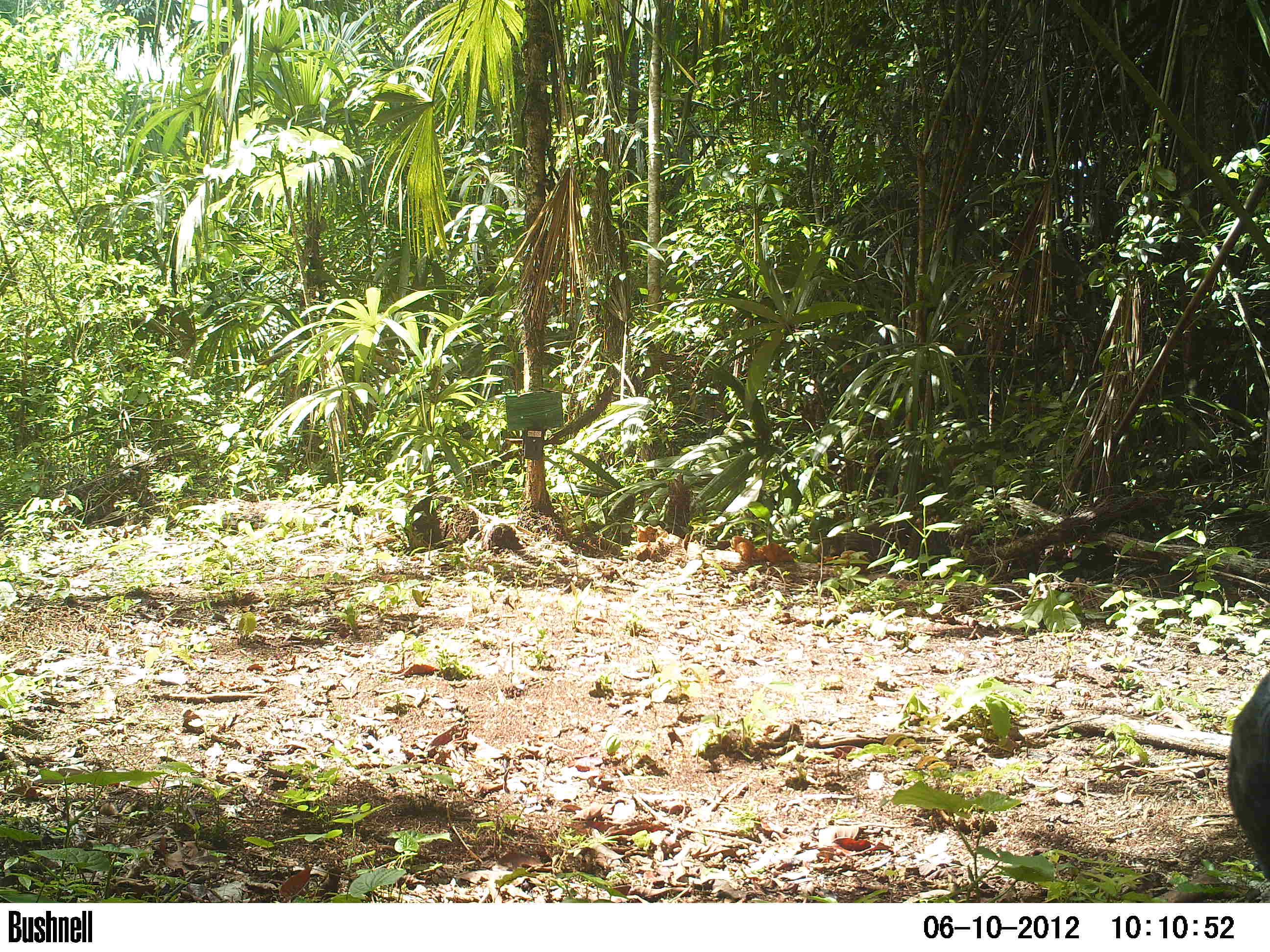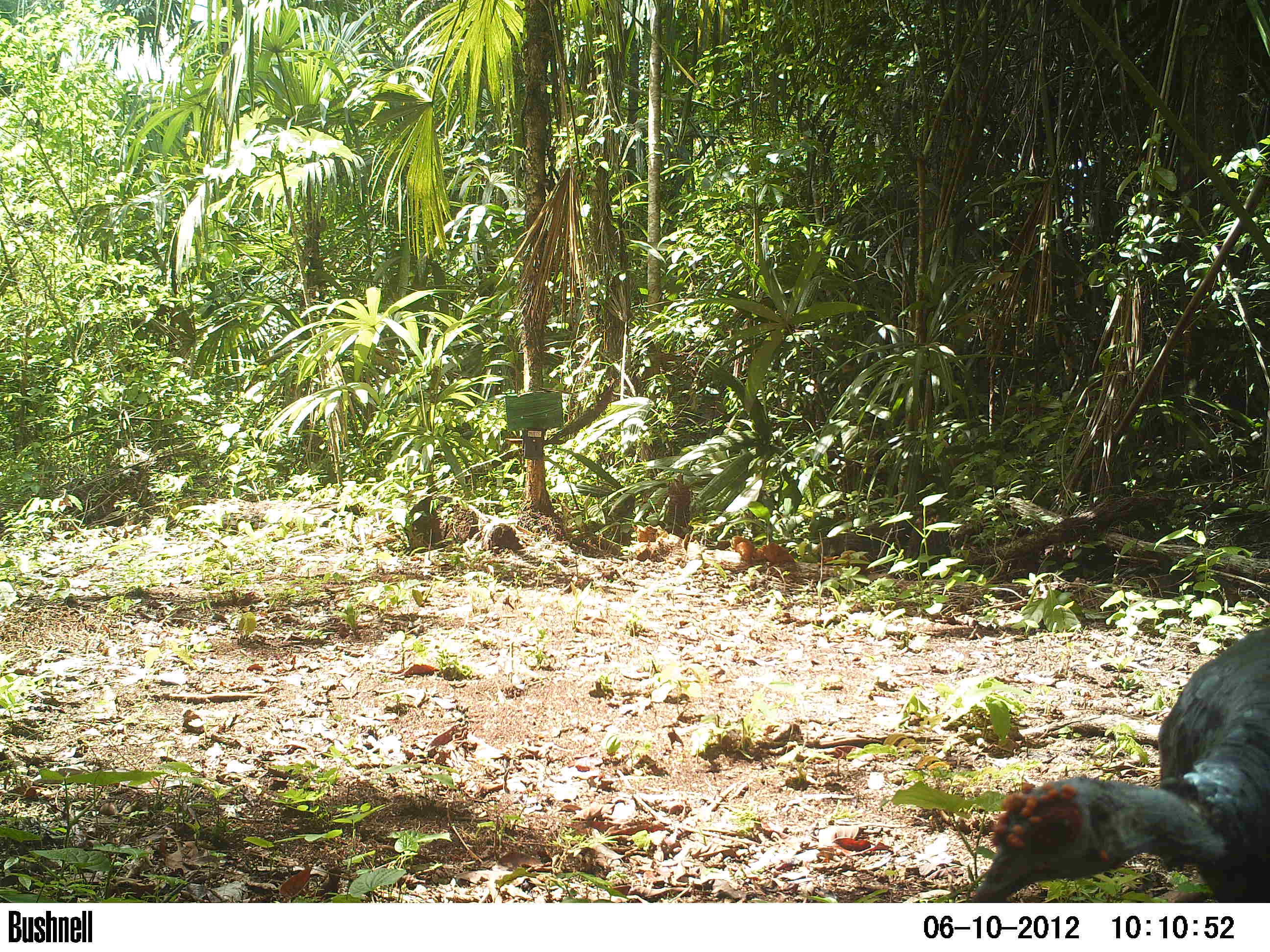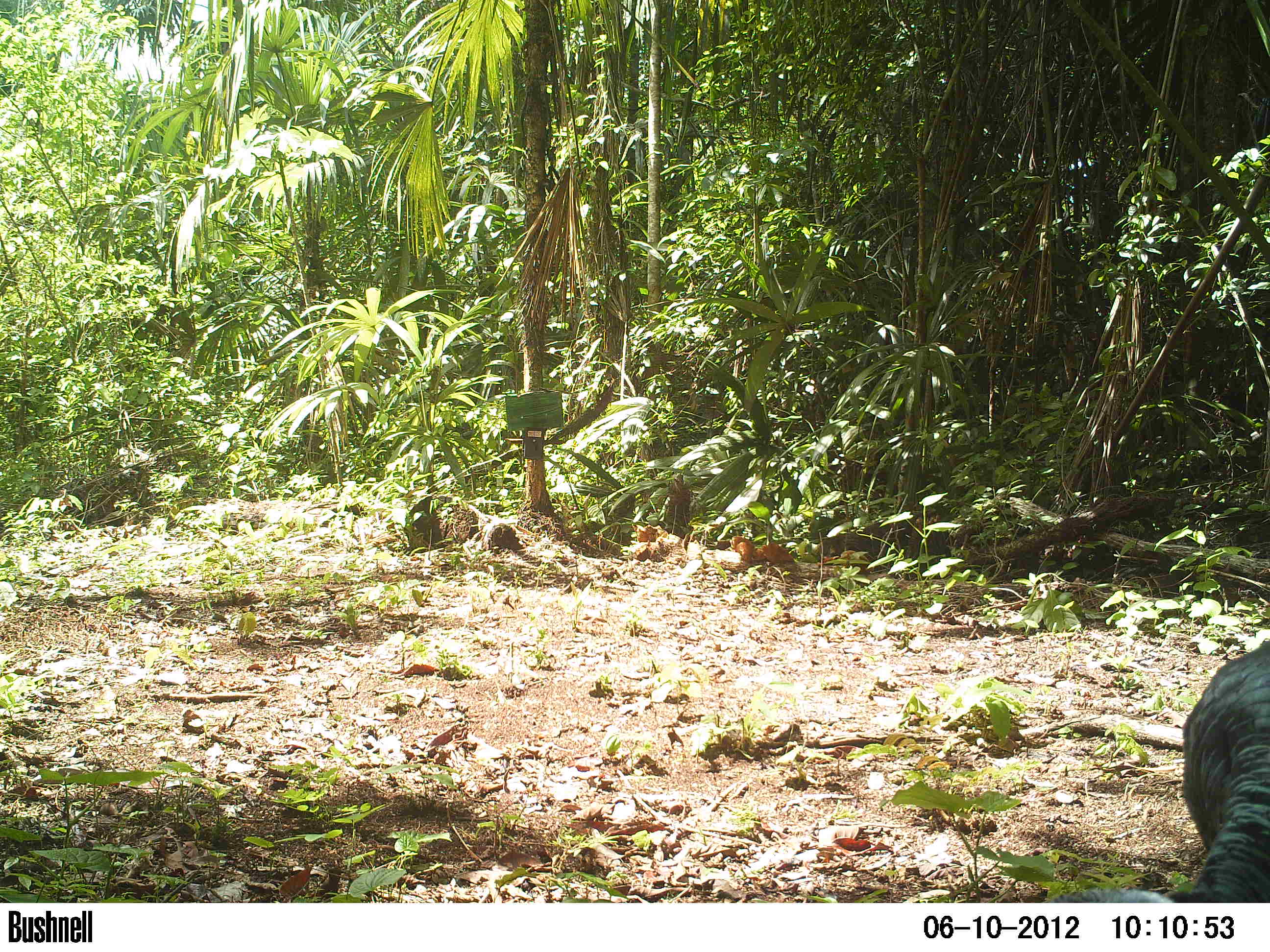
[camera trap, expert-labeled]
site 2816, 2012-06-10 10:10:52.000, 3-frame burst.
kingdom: Animalia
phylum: Chordata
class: Aves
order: Galliformes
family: Phasianidae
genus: Meleagris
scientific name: Meleagris ocellata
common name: ocellated turkey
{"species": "Meleagris ocellata (ocellated turkey)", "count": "2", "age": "adult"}